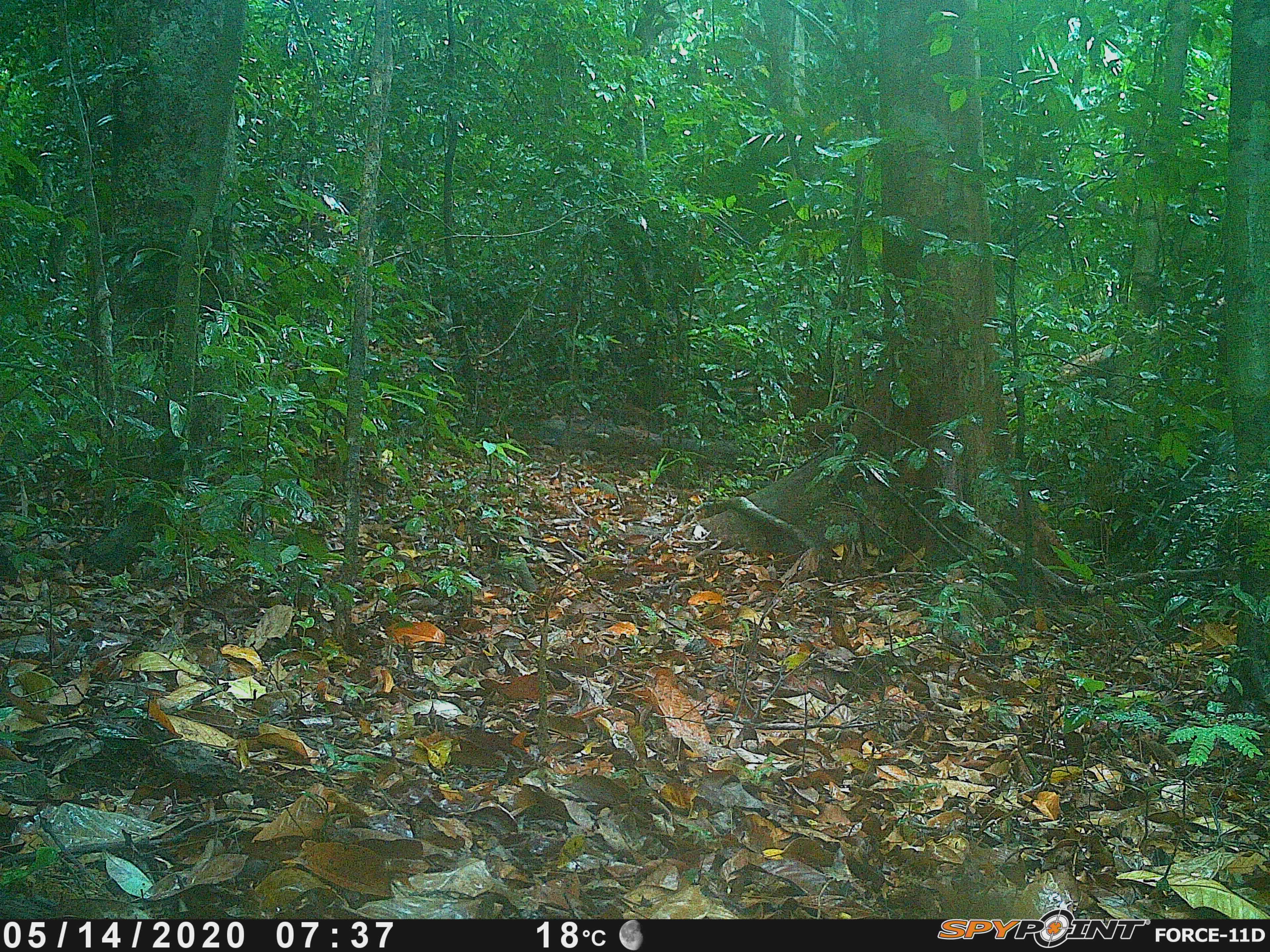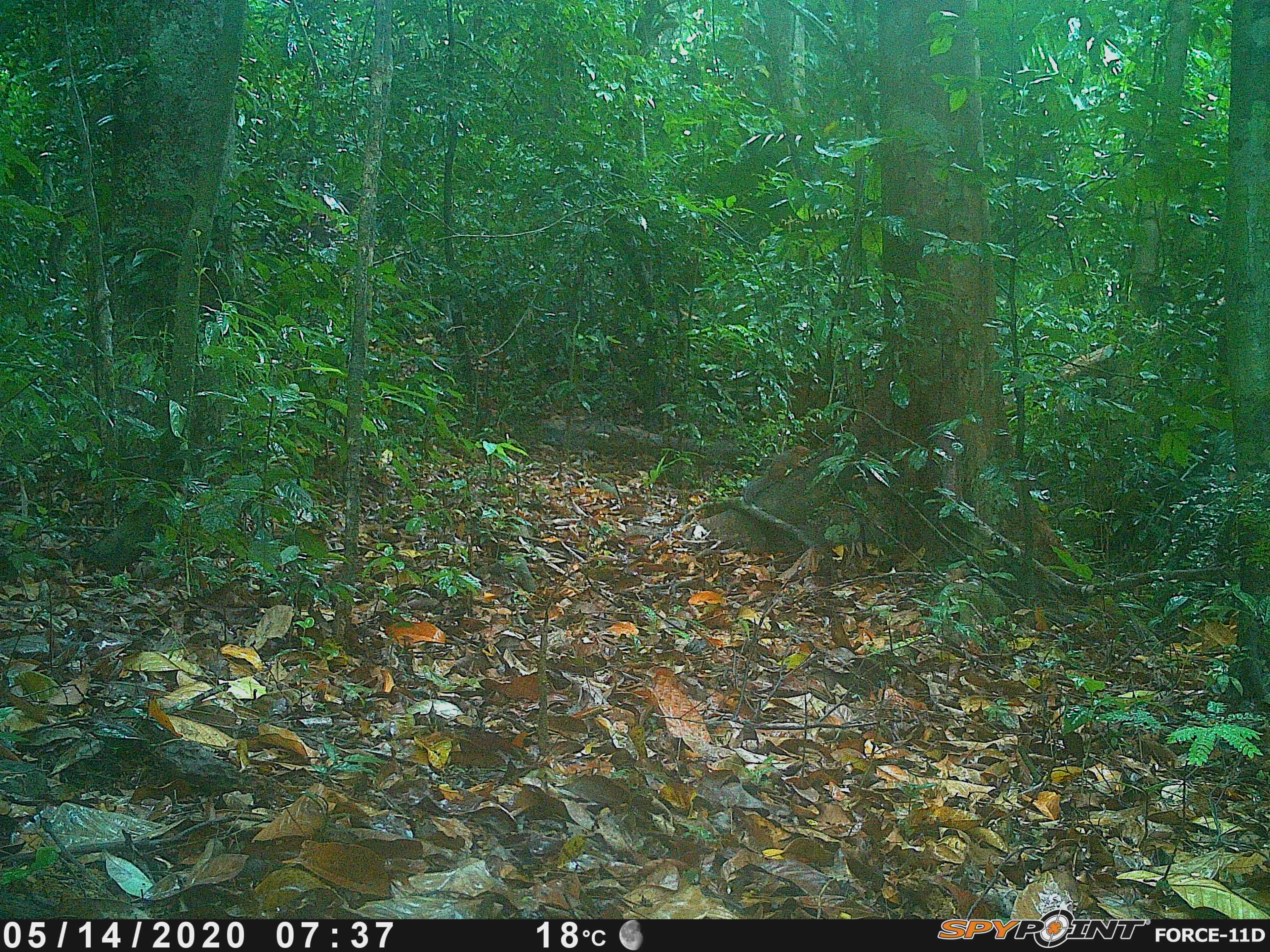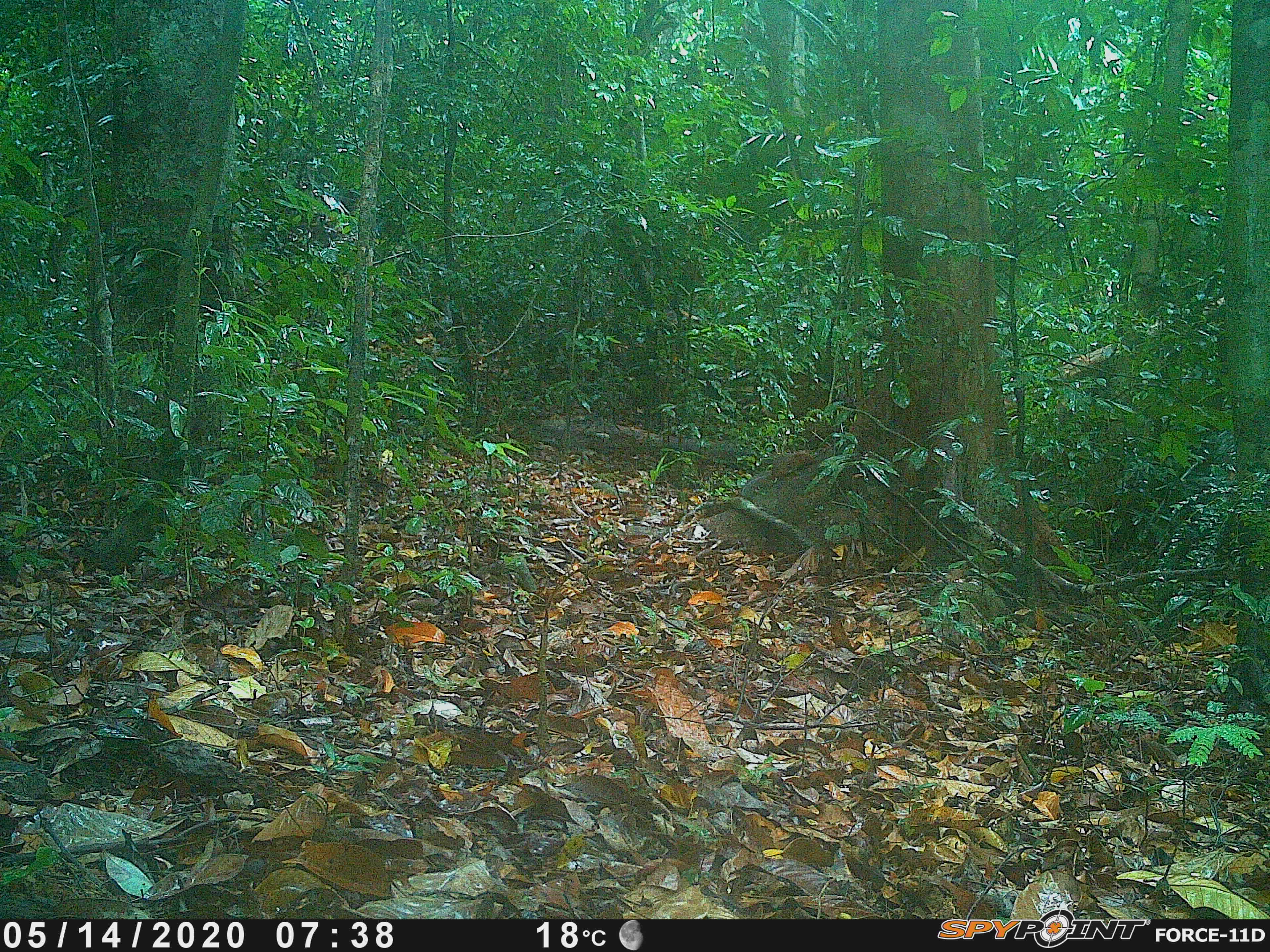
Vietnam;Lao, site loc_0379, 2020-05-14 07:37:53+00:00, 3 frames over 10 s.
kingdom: Animalia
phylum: Chordata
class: Mammalia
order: Rodentia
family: Sciuridae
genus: Dremomys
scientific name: Dremomys rufigenis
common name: red-cheeked squirrel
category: red cheeked squirrel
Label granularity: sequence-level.